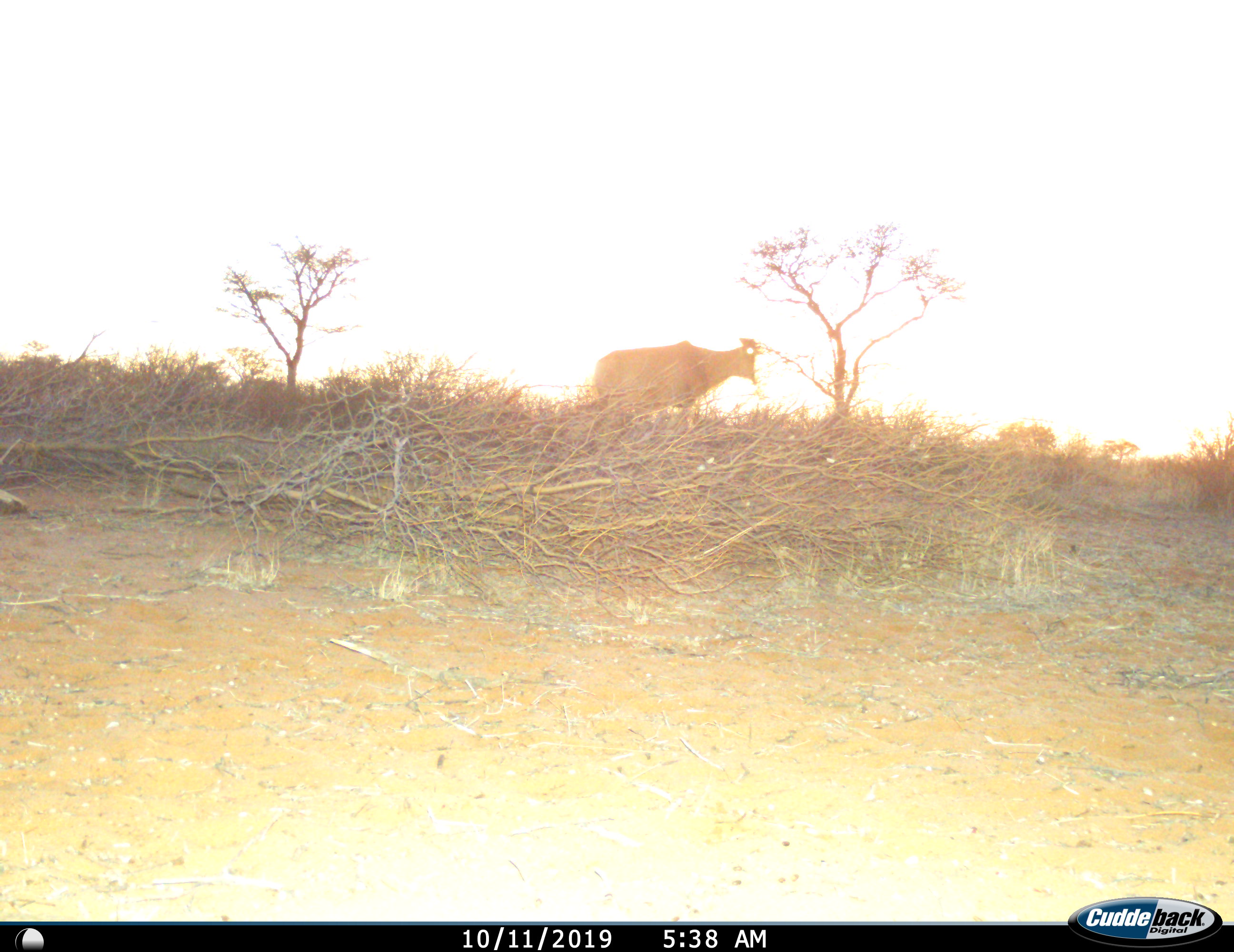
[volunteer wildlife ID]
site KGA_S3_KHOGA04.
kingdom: Animalia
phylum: Chordata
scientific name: Vertebrata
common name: domestic animal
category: domesticanimal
Domesticanimal (domestic animal) (Vertebrata), count 1. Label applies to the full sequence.